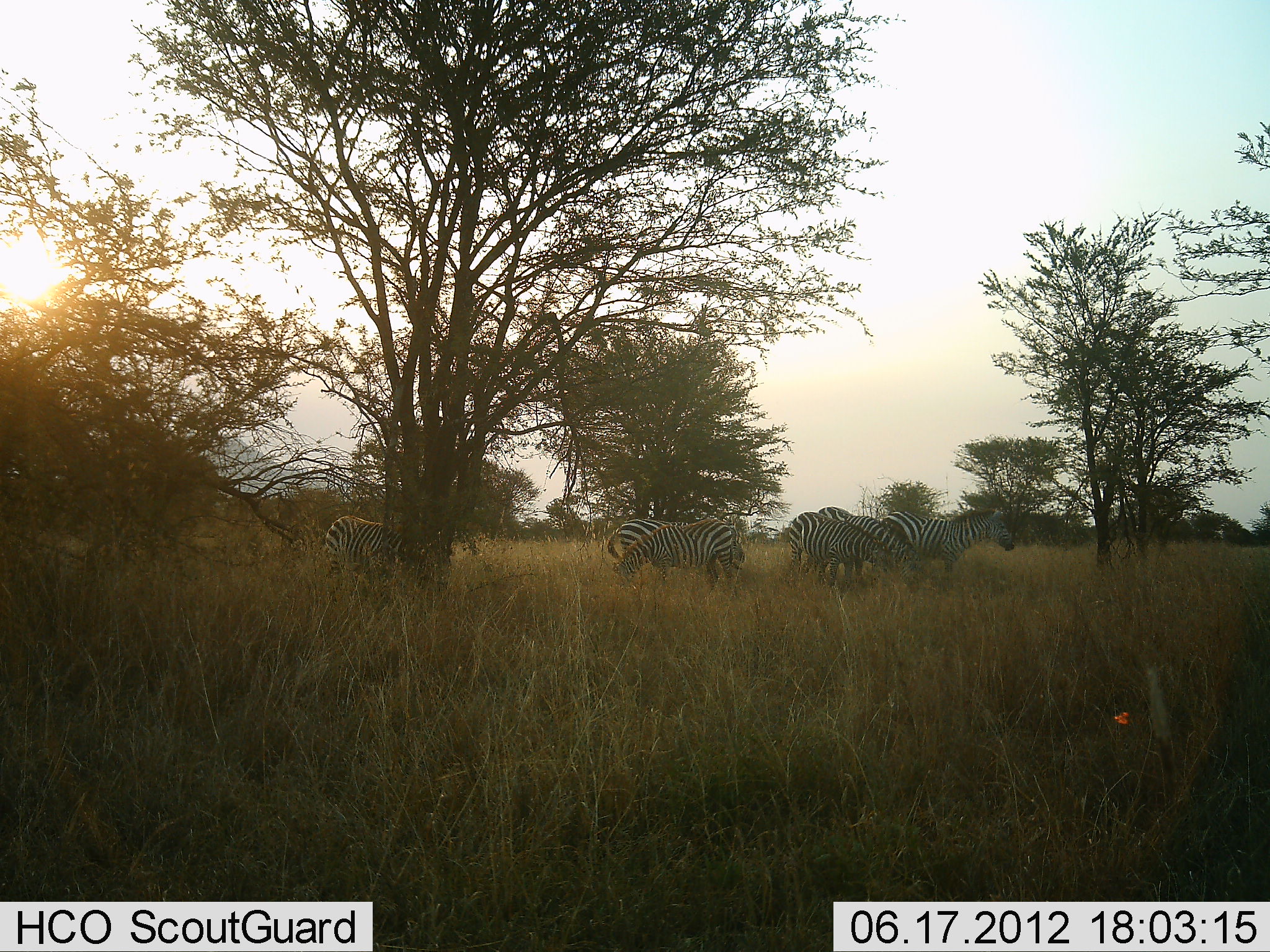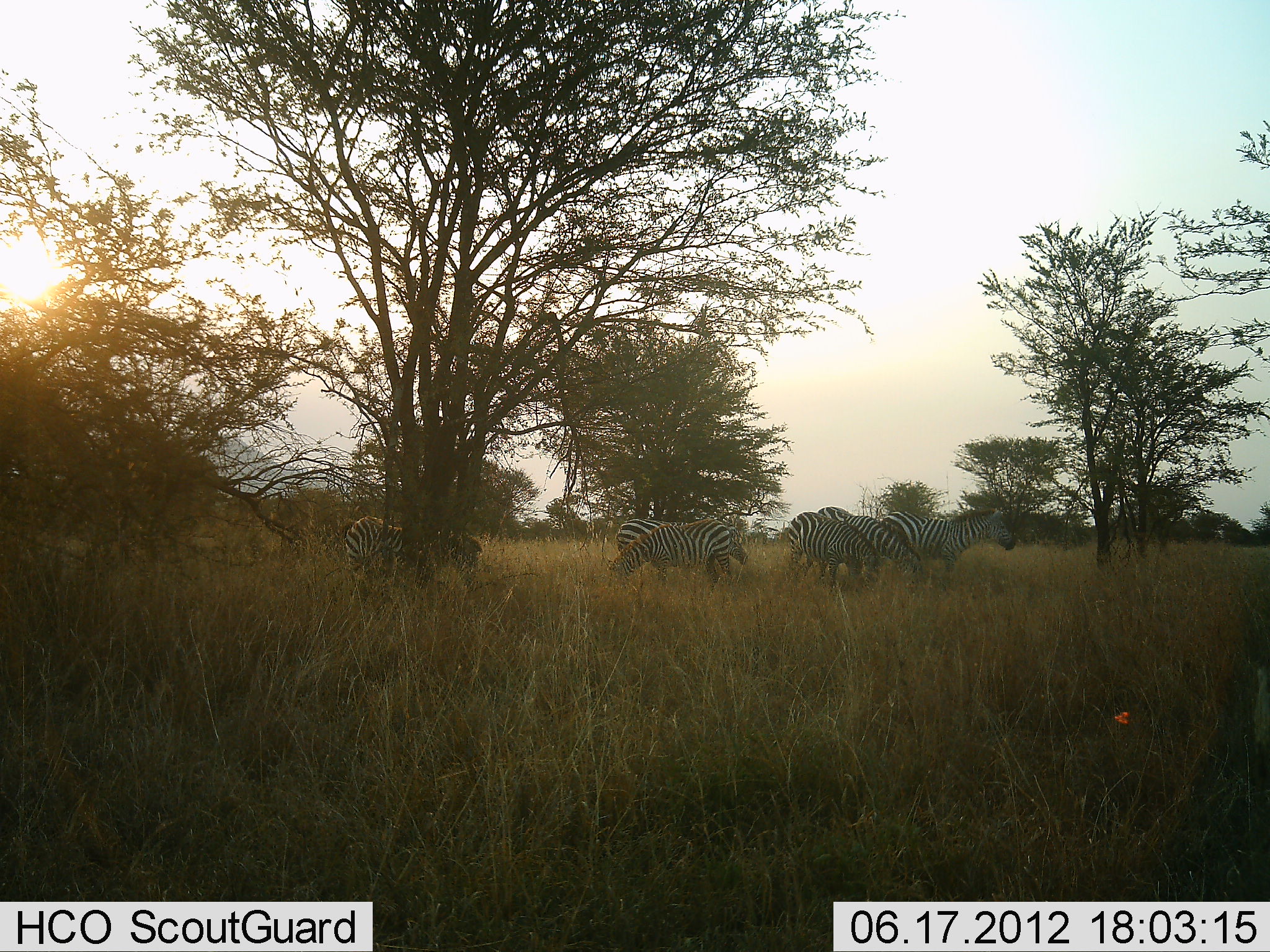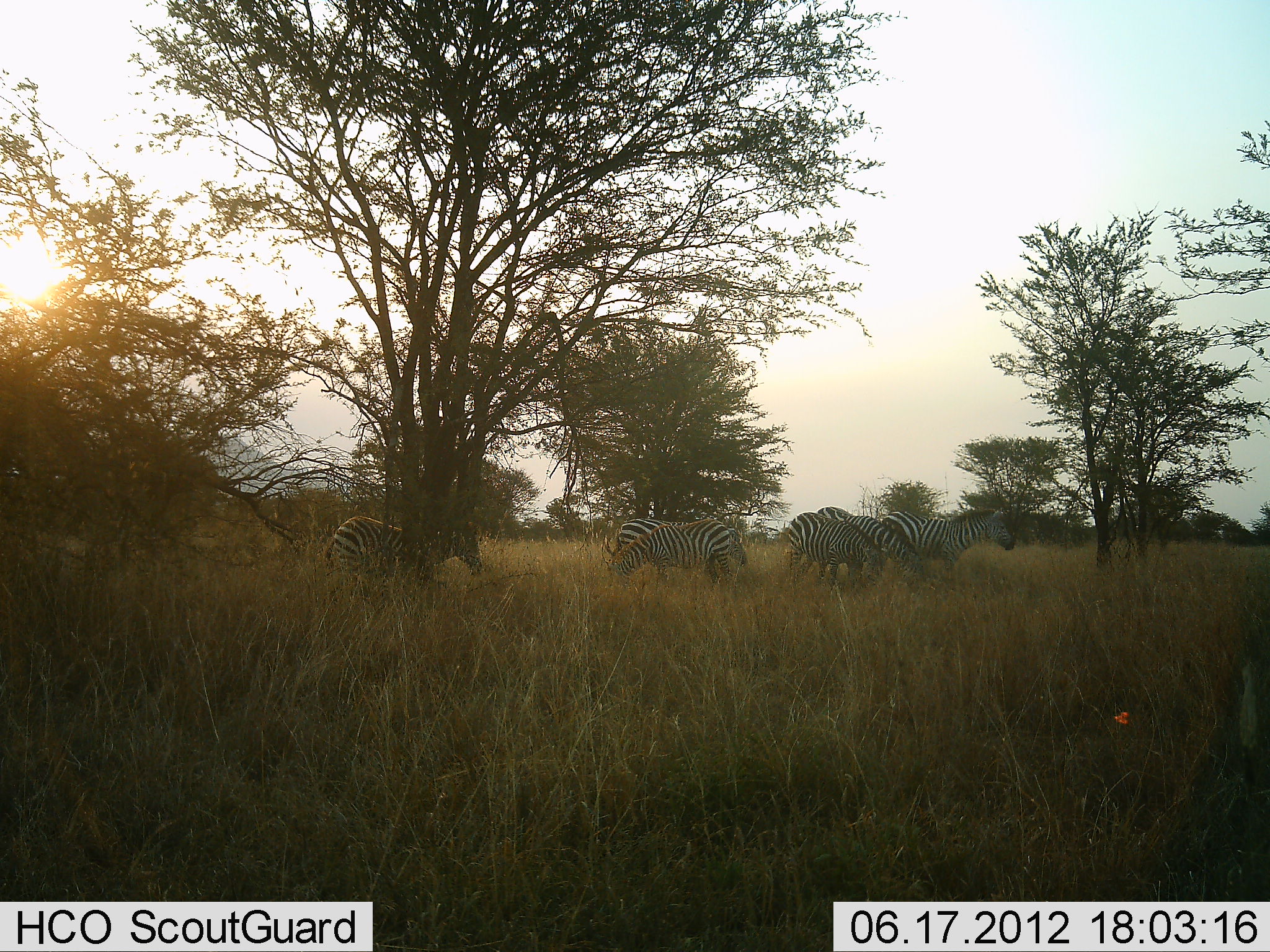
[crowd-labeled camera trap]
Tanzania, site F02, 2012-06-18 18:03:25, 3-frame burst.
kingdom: Animalia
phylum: Chordata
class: Mammalia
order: Perissodactyla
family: Equidae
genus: Equus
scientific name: Equus quagga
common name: plains zebra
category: zebra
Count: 6.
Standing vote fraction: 50%.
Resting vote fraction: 0%.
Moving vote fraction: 20%.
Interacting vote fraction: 0%.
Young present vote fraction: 0%.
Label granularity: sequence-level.